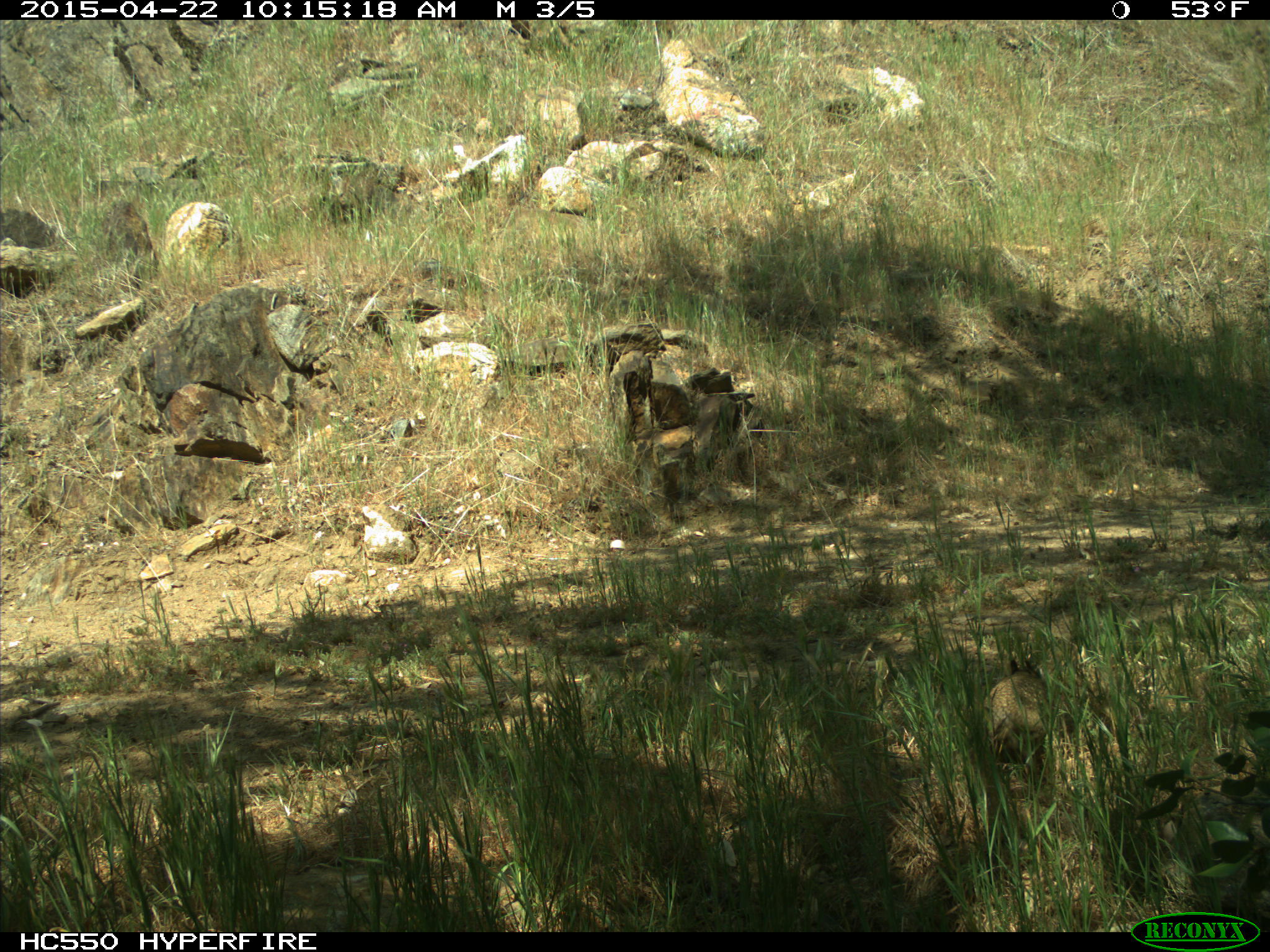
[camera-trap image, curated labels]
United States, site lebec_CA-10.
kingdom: Animalia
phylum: Chordata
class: Mammalia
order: Rodentia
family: Sciuridae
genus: Otospermophilus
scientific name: Otospermophilus beecheyi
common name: california ground squirrel